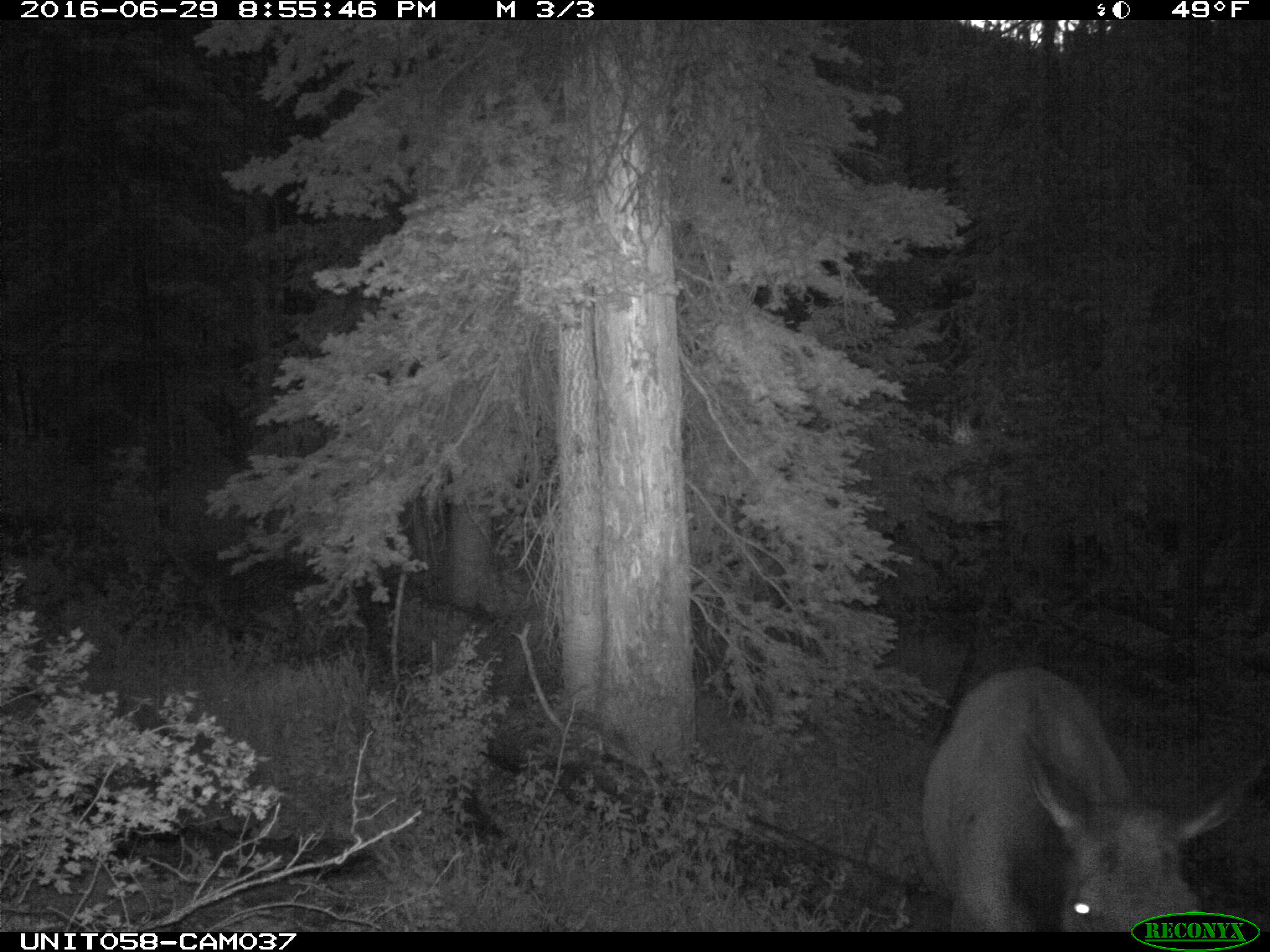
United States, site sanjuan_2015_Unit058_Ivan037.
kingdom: Animalia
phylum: Chordata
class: Mammalia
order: Artiodactyla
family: Cervidae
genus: Cervus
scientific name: Cervus elaphus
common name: red deer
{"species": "Cervus elaphus (red deer)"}